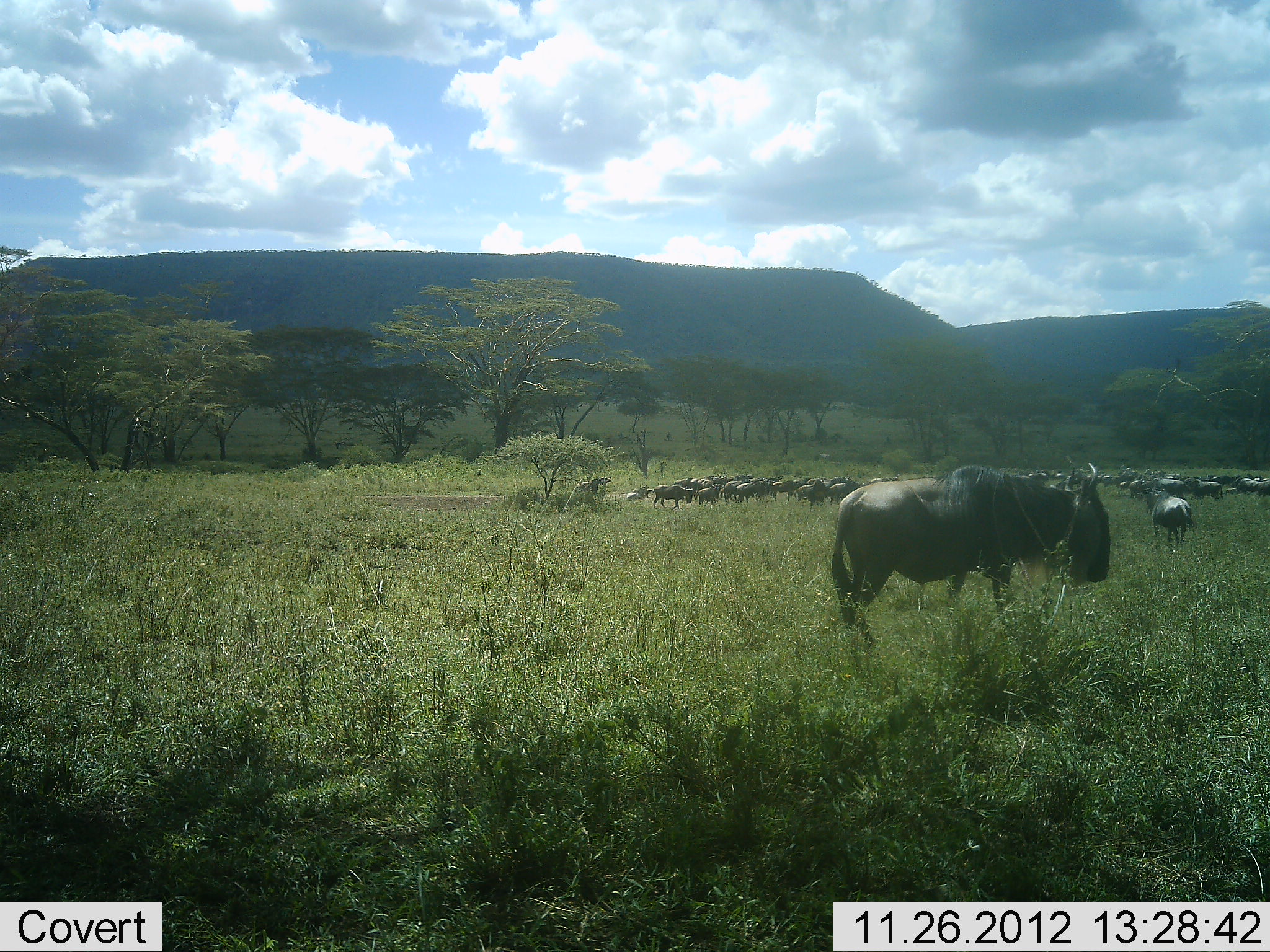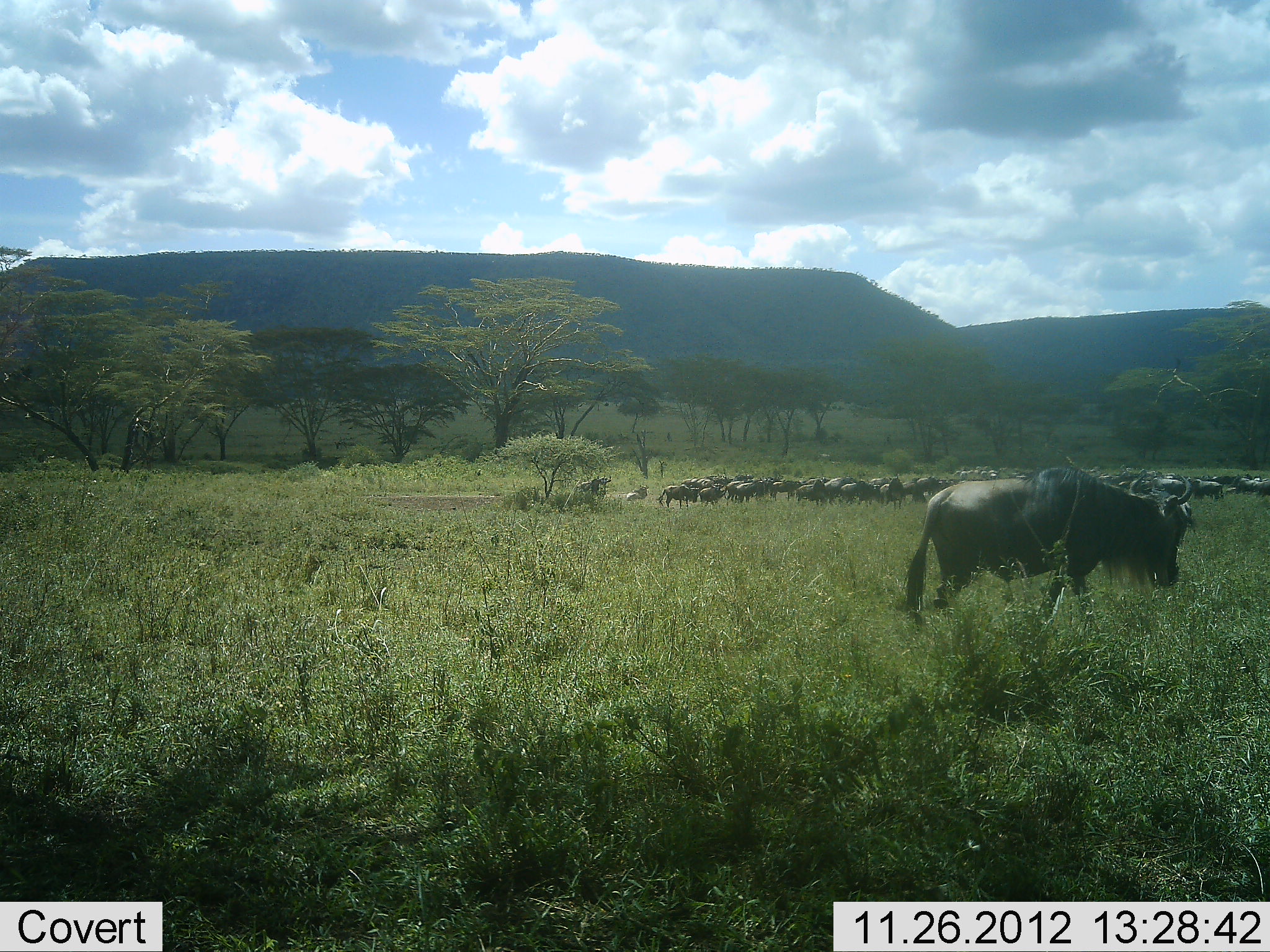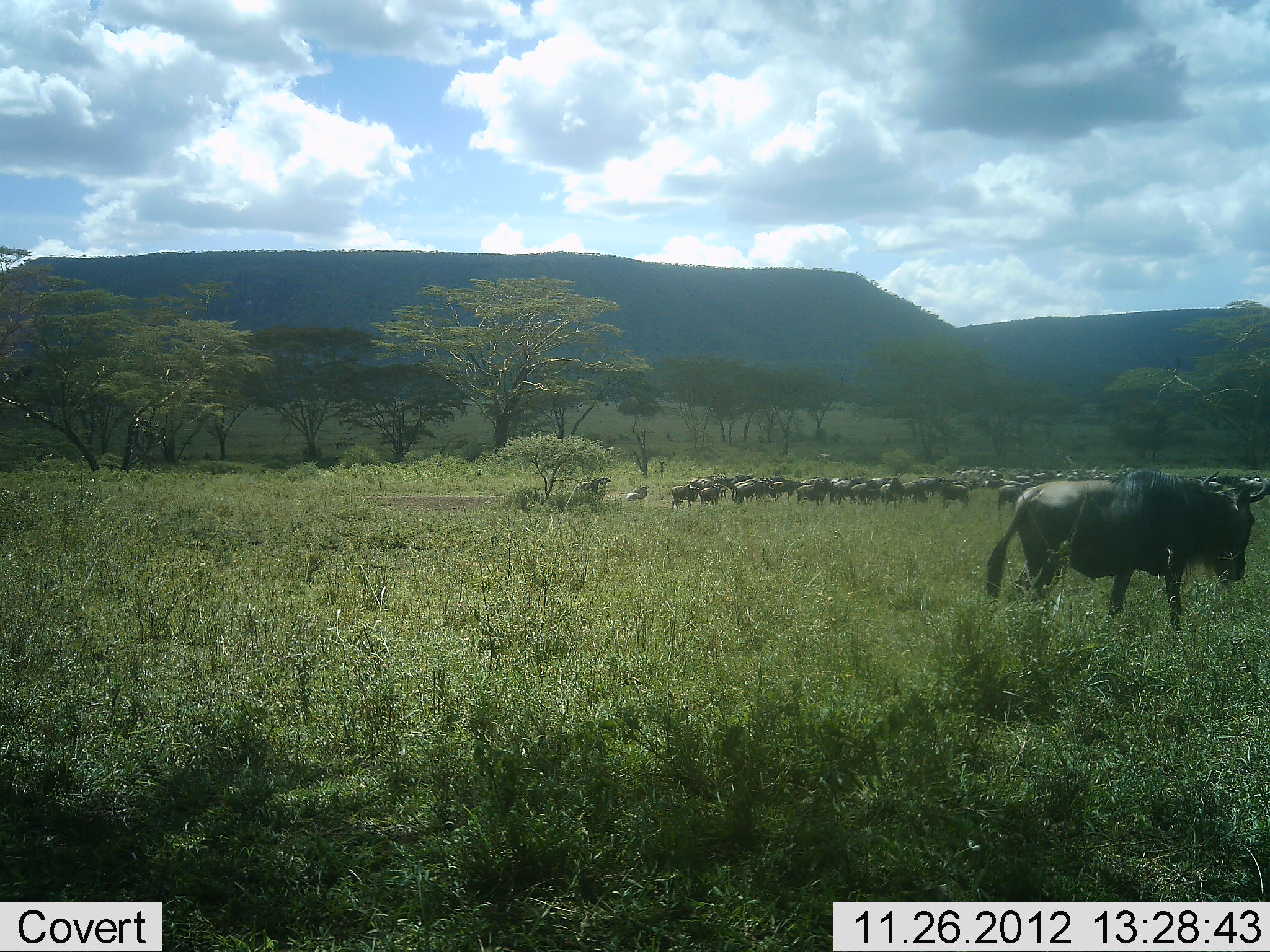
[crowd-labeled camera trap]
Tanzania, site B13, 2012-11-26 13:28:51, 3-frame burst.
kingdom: Animalia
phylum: Chordata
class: Mammalia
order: Artiodactyla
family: Bovidae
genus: Connochaetes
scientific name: Connochaetes taurinus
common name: blue wildebeest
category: wildebeest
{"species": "wildebeest (blue wildebeest) (Connochaetes taurinus)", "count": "51+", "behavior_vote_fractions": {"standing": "30%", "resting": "0%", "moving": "80%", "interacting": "0%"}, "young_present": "0%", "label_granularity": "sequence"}